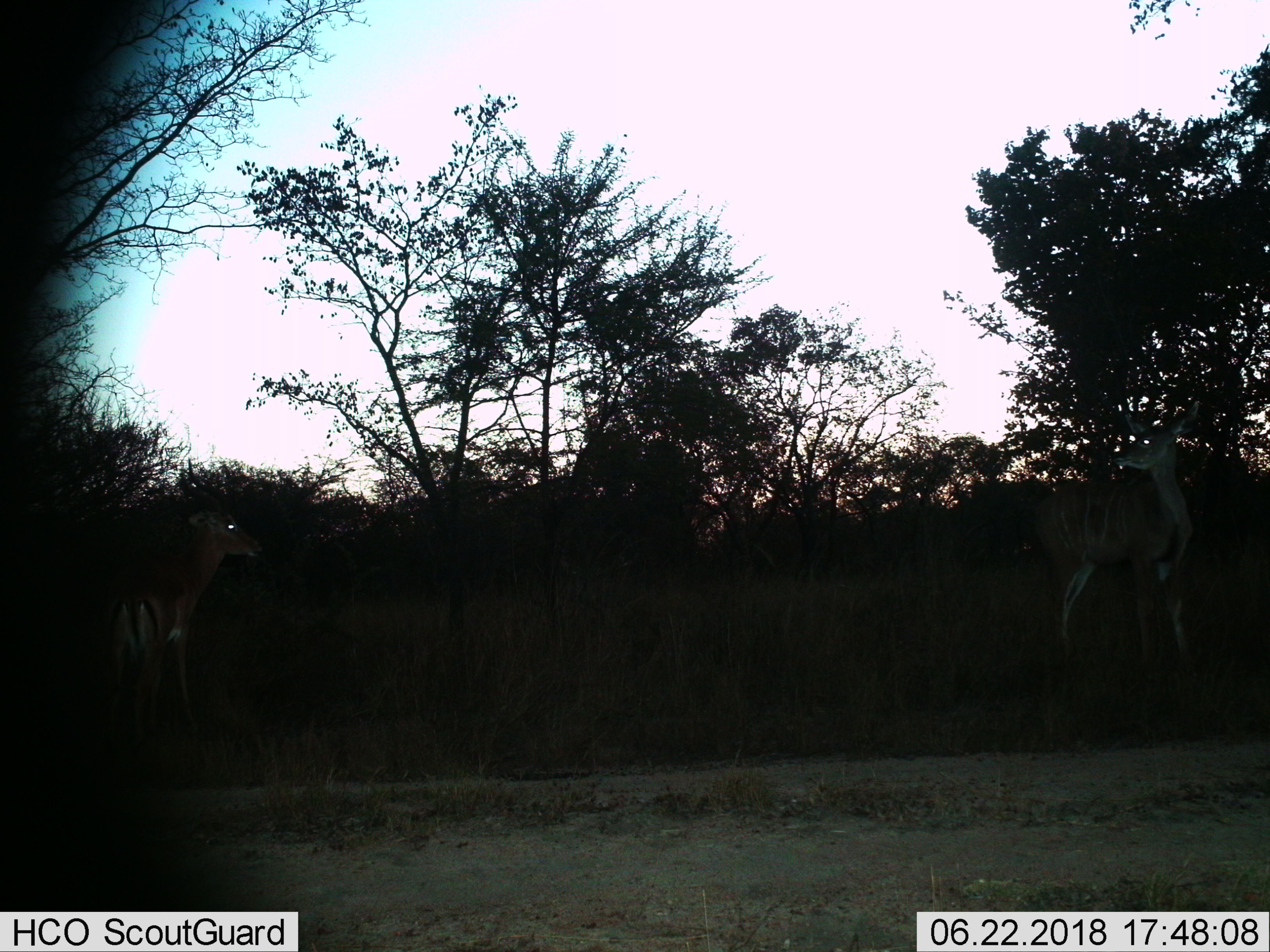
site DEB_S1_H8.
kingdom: Animalia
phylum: Chordata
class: Mammalia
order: Artiodactyla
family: Bovidae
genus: Aepyceros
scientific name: Aepyceros melampus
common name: impala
Impala (Aepyceros melampus), count 1. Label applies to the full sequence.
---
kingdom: Animalia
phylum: Chordata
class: Mammalia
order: Artiodactyla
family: Bovidae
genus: Tragelaphus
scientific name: Tragelaphus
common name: kudu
Kudu (Tragelaphus), count 1. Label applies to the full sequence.